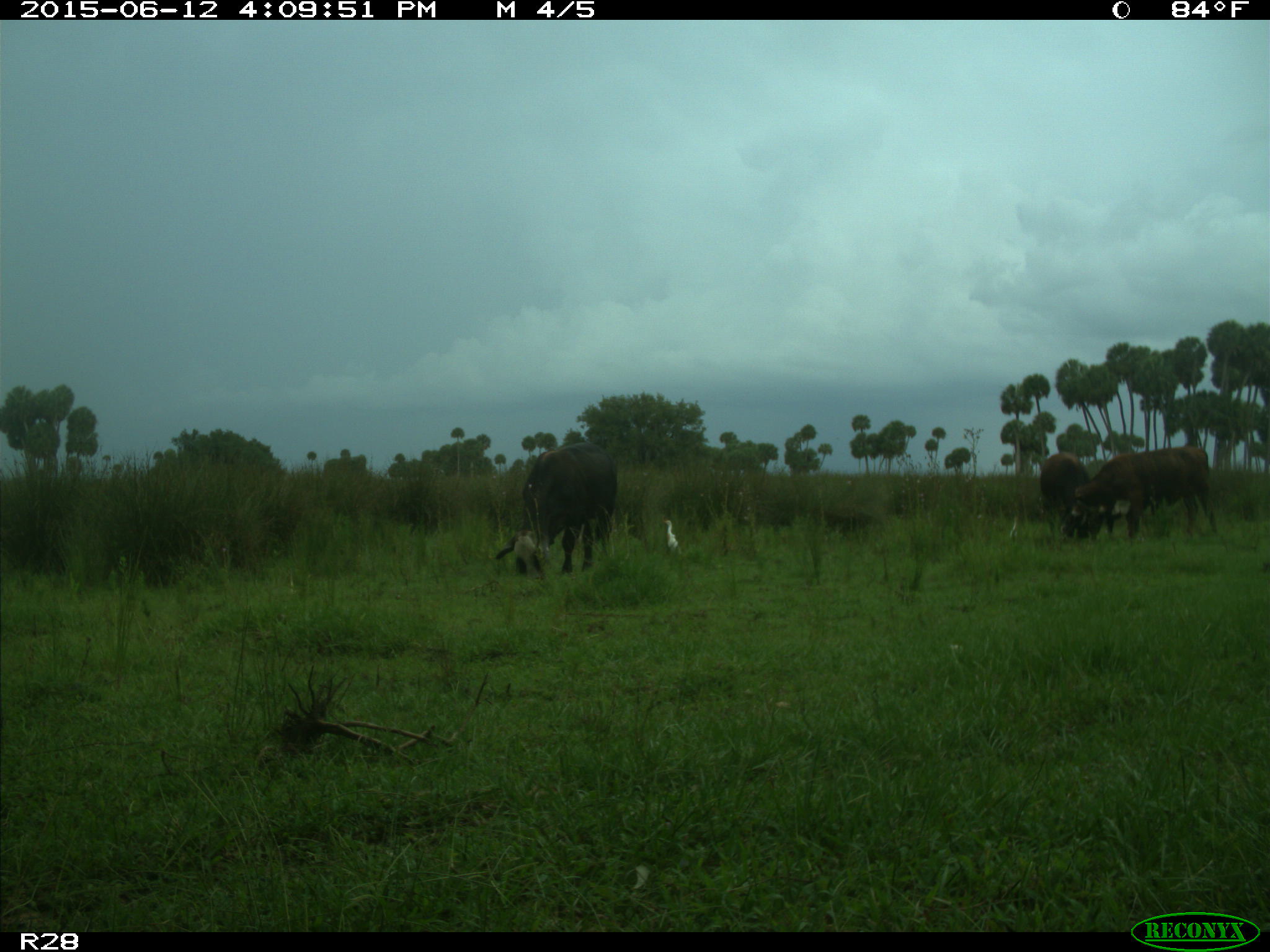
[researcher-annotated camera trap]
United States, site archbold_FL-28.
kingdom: Animalia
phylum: Chordata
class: Mammalia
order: Artiodactyla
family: Bovidae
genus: Bos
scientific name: Bos taurus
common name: domestic cow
Bos taurus (domestic cow).